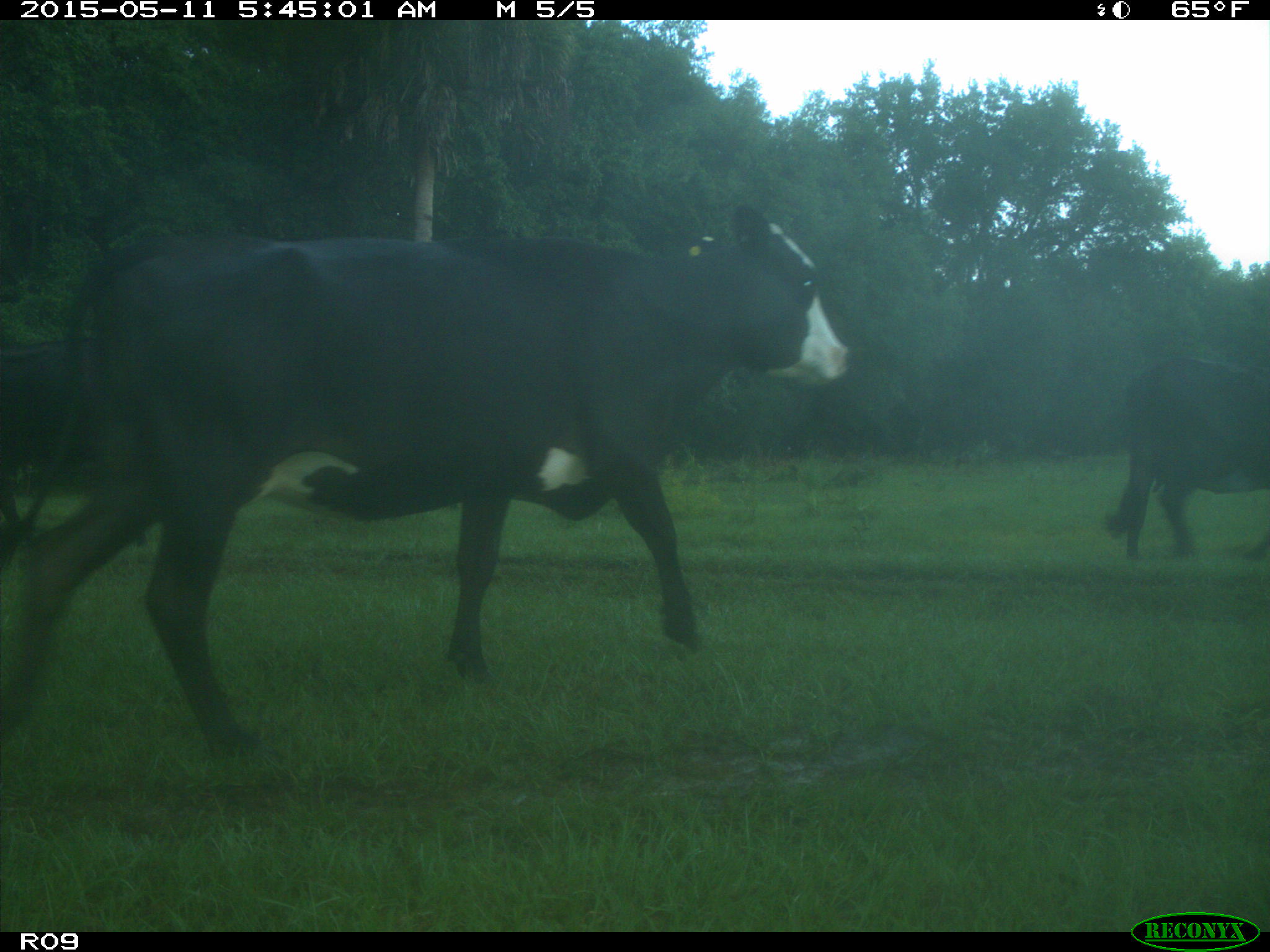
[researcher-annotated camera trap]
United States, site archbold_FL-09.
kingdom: Animalia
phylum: Chordata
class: Mammalia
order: Artiodactyla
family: Bovidae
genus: Bos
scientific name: Bos taurus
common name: domestic cow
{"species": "Bos taurus (domestic cow)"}